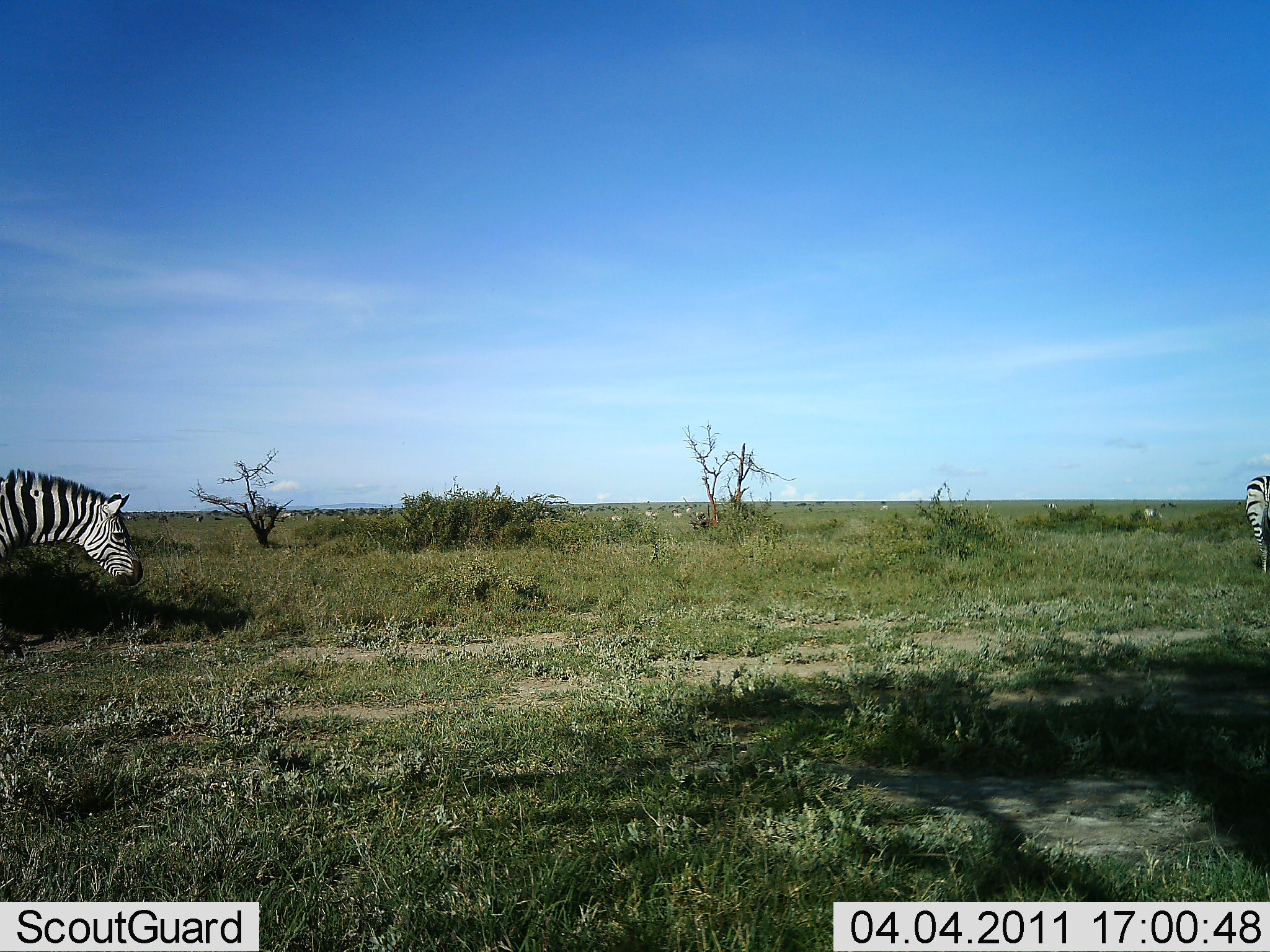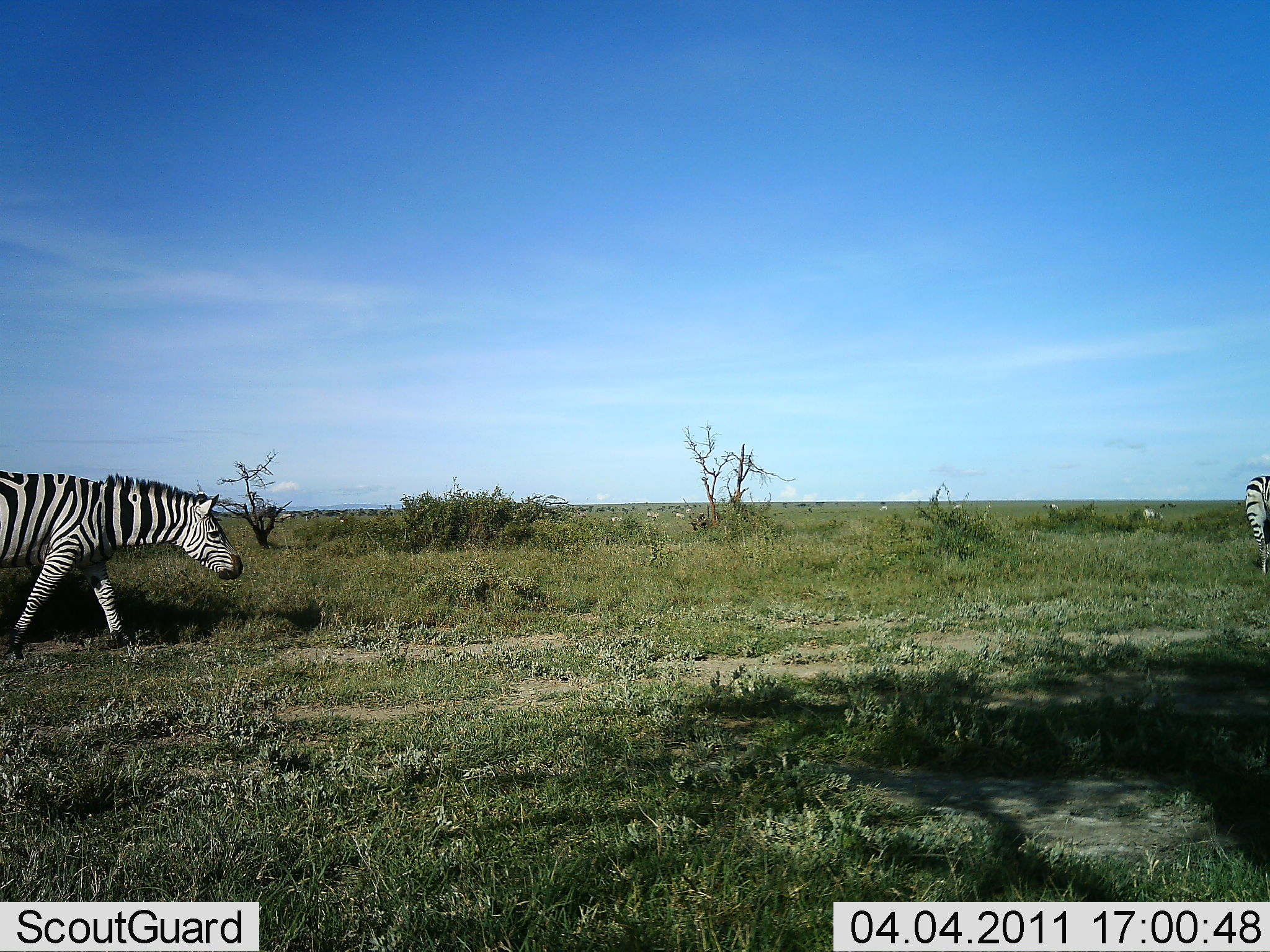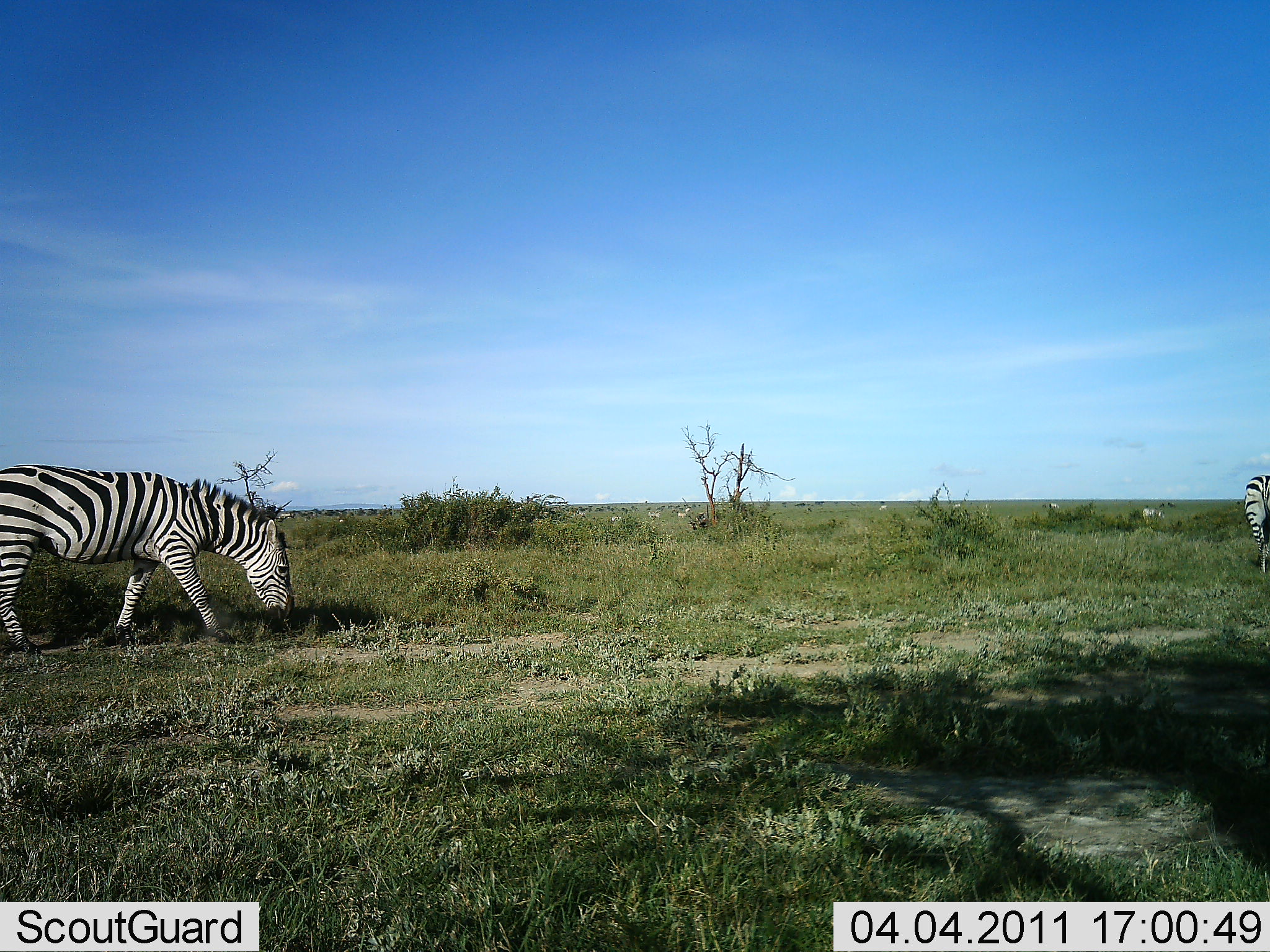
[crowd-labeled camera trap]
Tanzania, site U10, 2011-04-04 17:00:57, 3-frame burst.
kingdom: Animalia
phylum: Chordata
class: Mammalia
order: Perissodactyla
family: Equidae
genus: Equus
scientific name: Equus quagga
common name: plains zebra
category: zebra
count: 2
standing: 45%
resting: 0%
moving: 100%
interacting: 0%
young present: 0%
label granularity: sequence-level